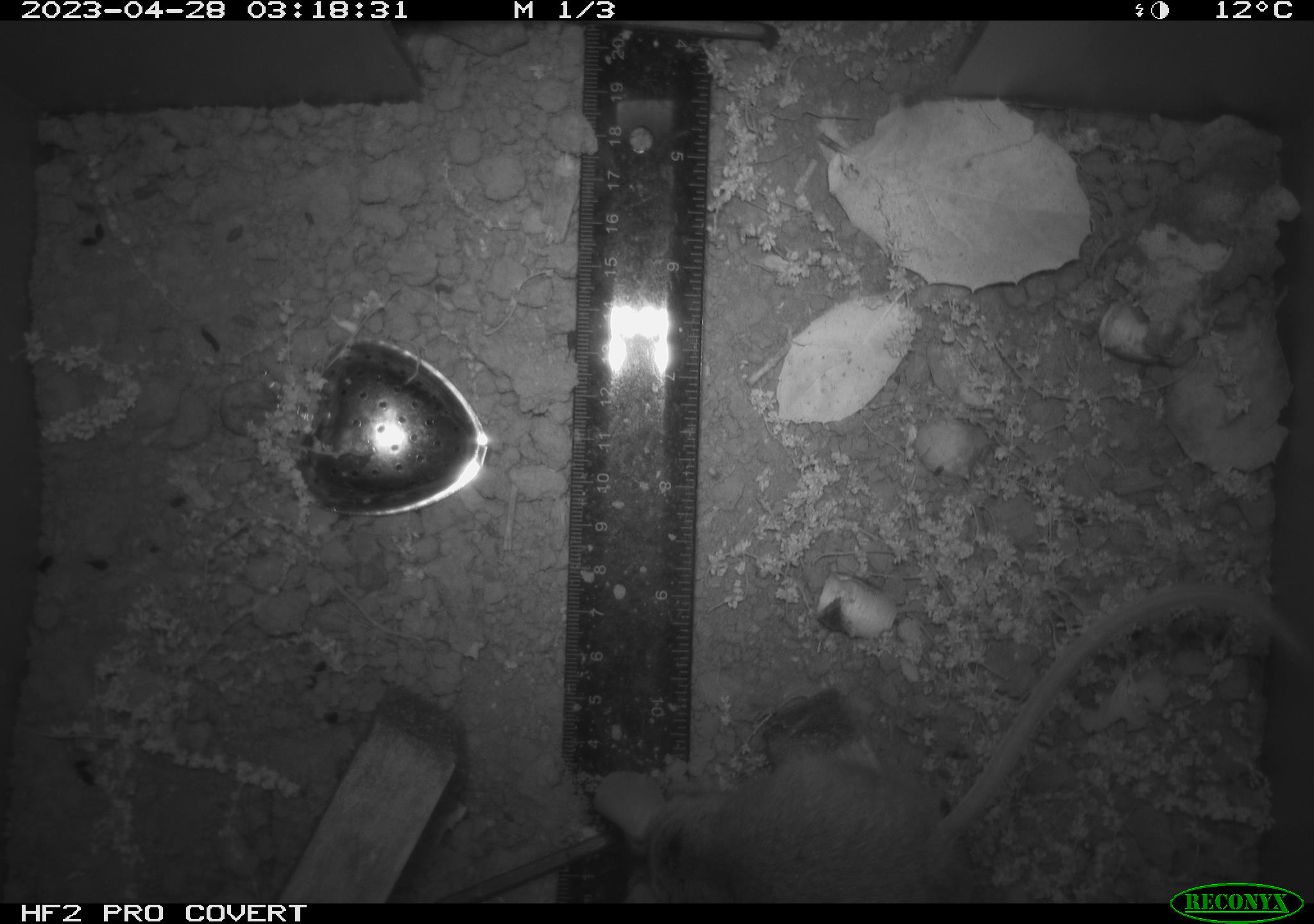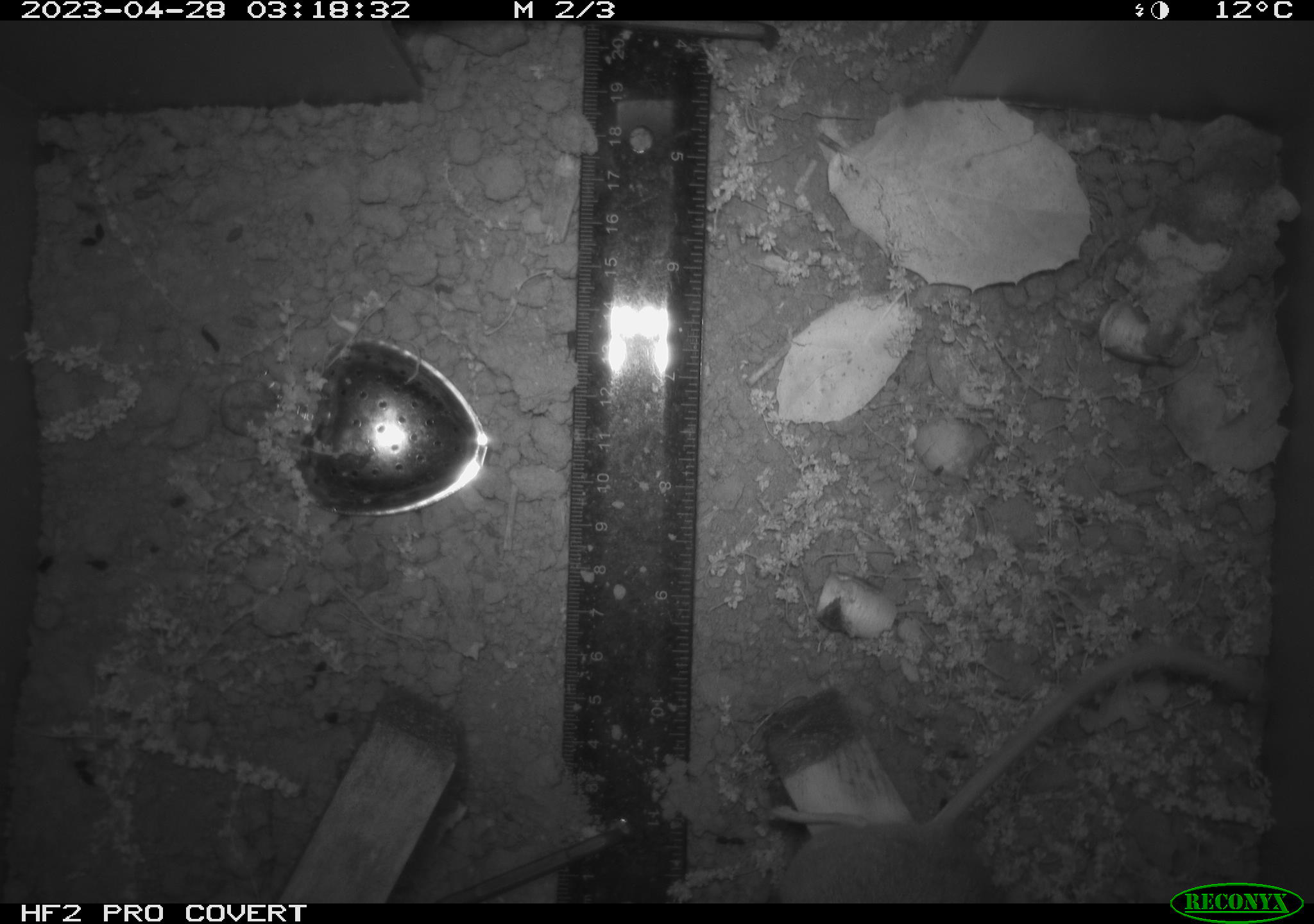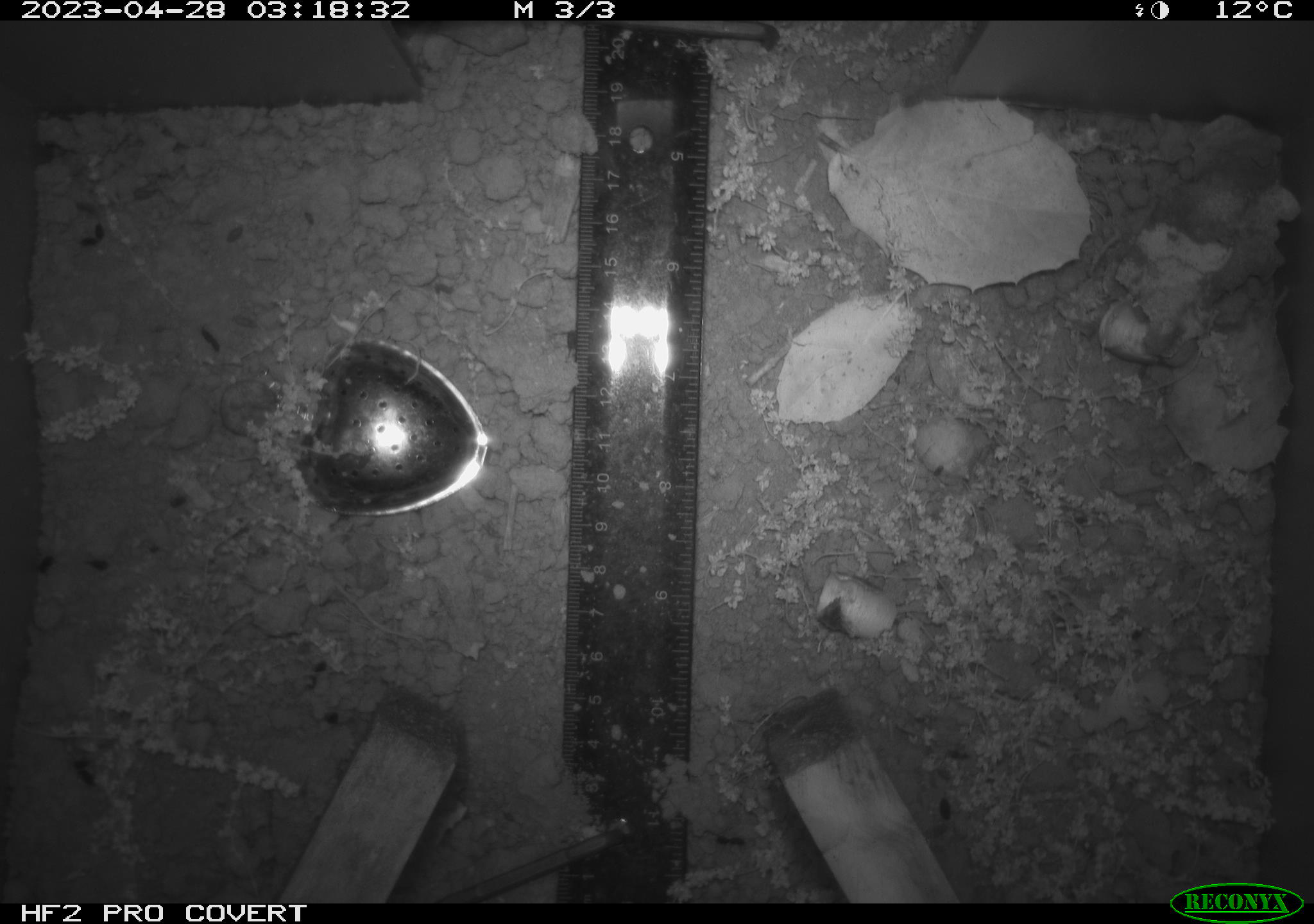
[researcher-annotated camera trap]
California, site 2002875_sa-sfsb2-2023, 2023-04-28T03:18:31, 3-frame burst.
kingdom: Animalia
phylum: Chordata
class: Mammalia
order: Rodentia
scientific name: Rodentia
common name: mouse species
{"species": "mouse species (Rodentia)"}